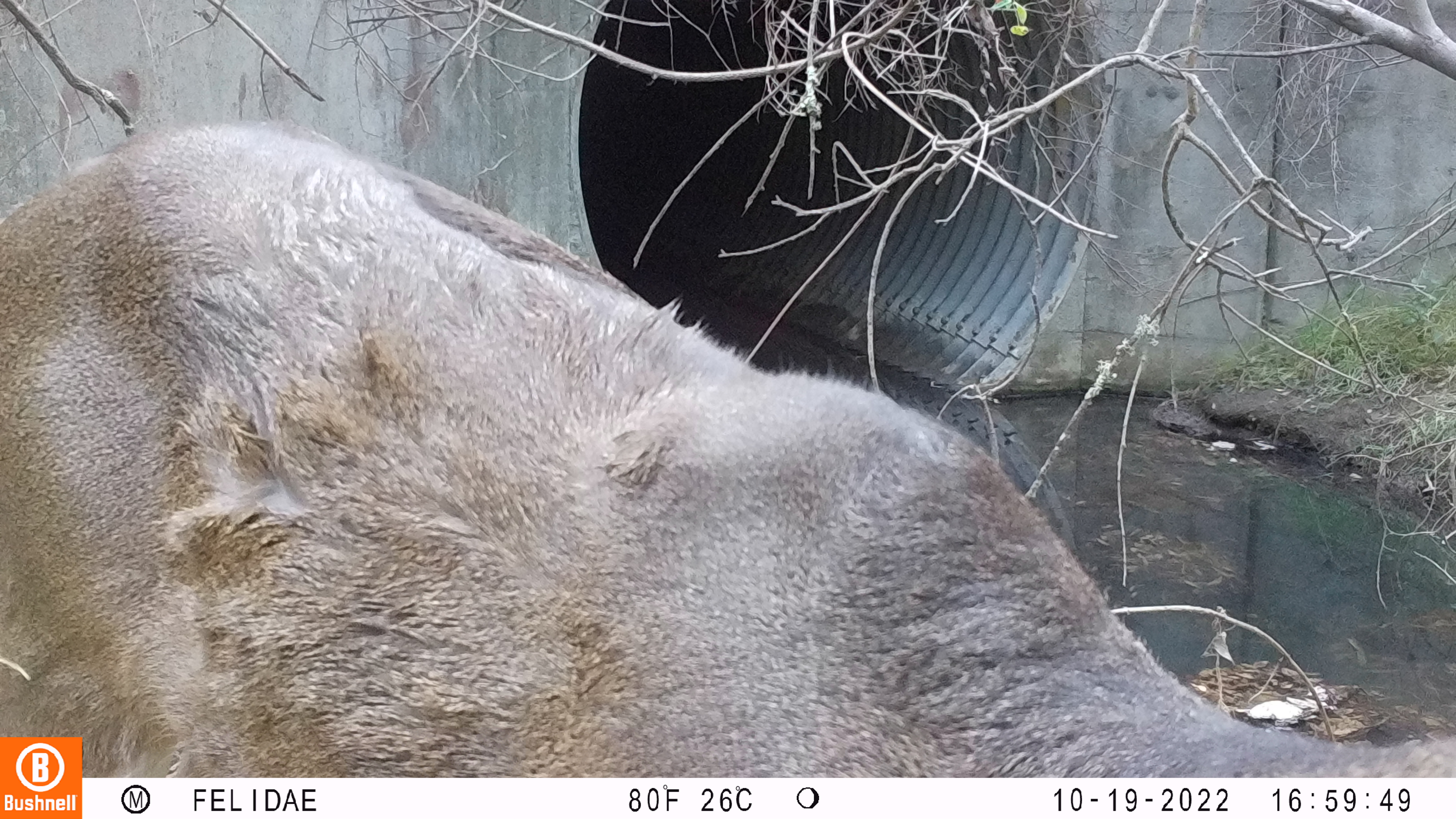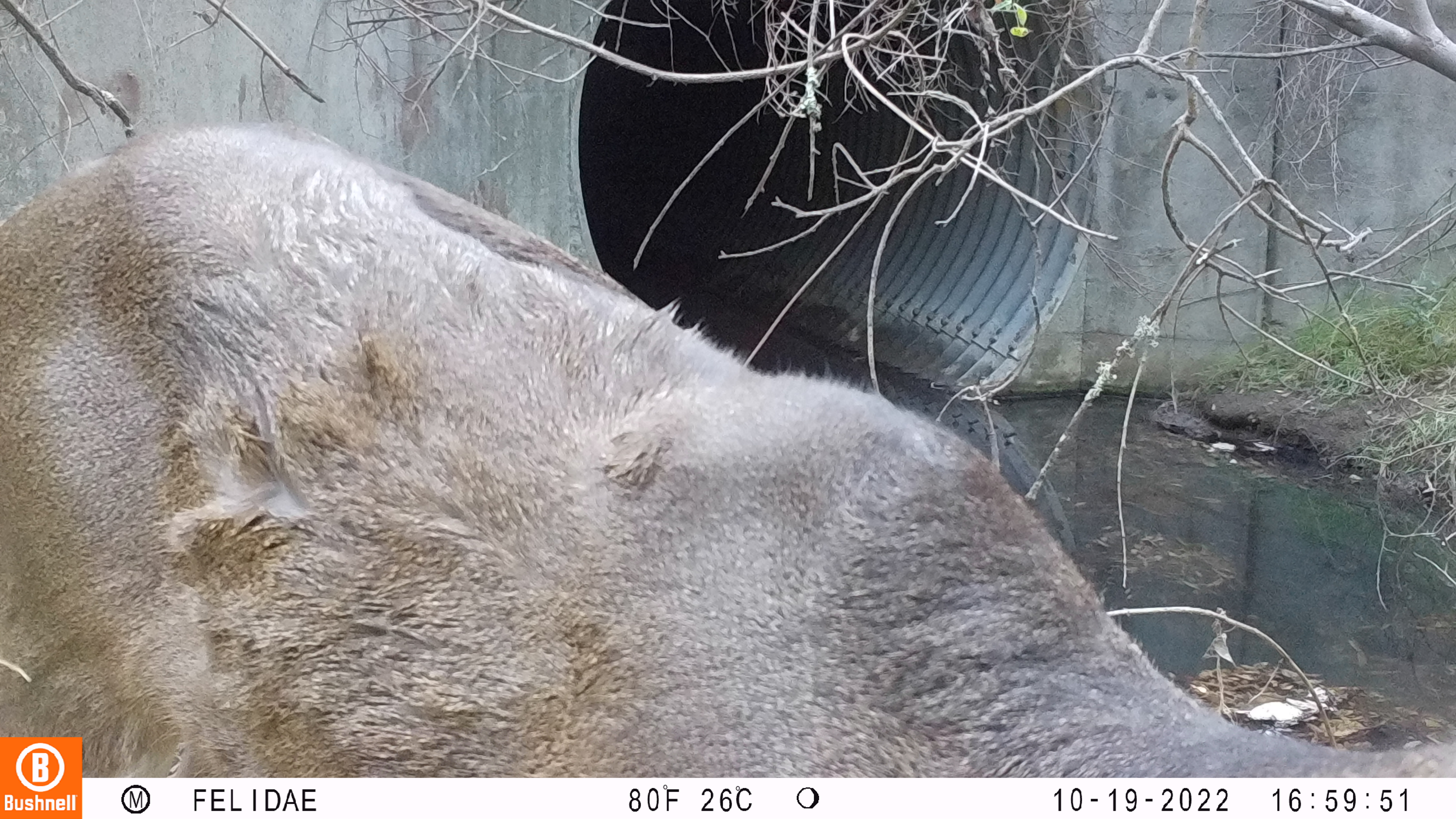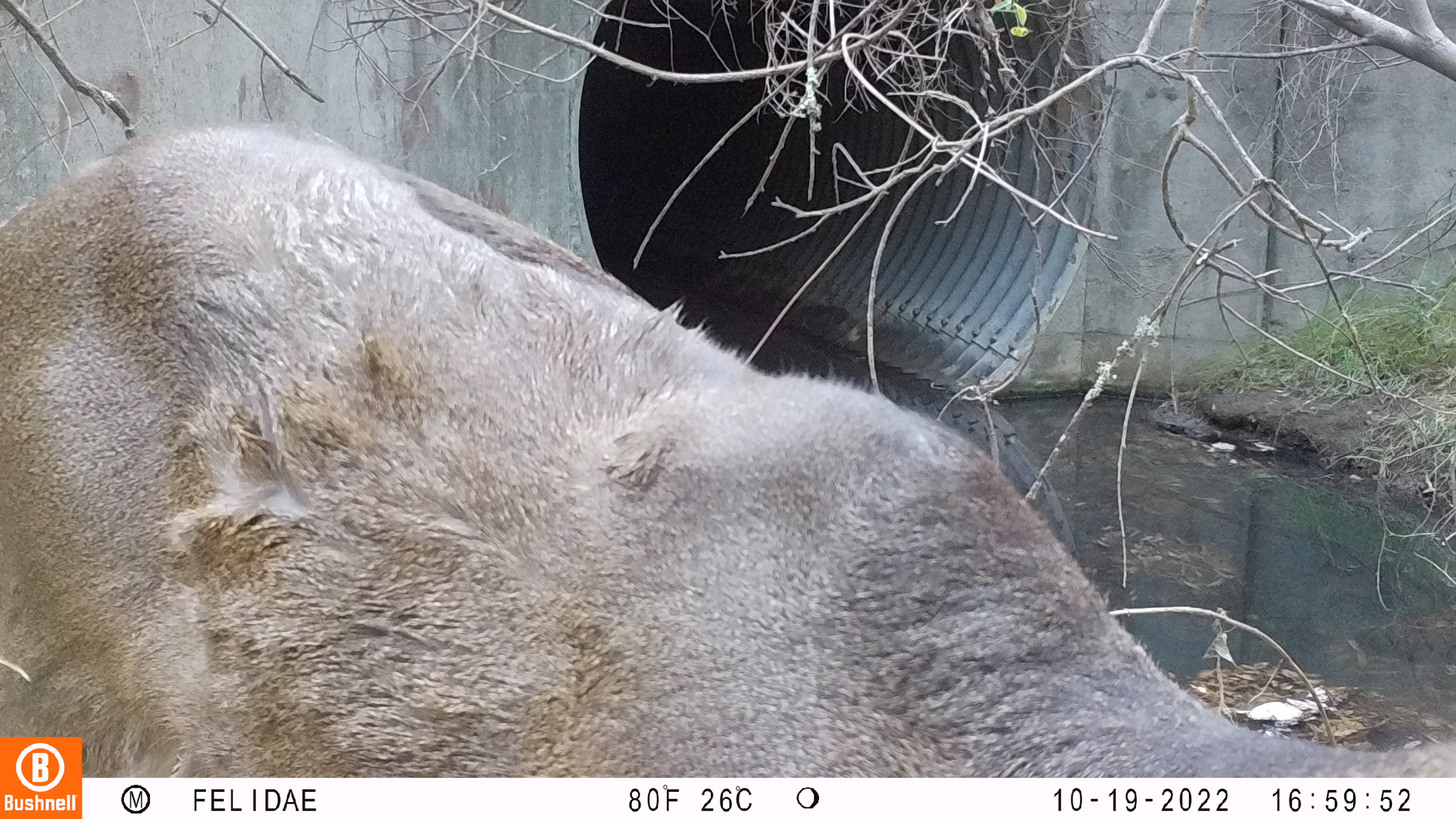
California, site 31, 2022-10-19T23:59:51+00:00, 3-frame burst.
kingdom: Animalia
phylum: Chordata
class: Mammalia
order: Artiodactyla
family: Cervidae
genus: Odocoileus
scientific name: Odocoileus hemionus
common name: mule deer